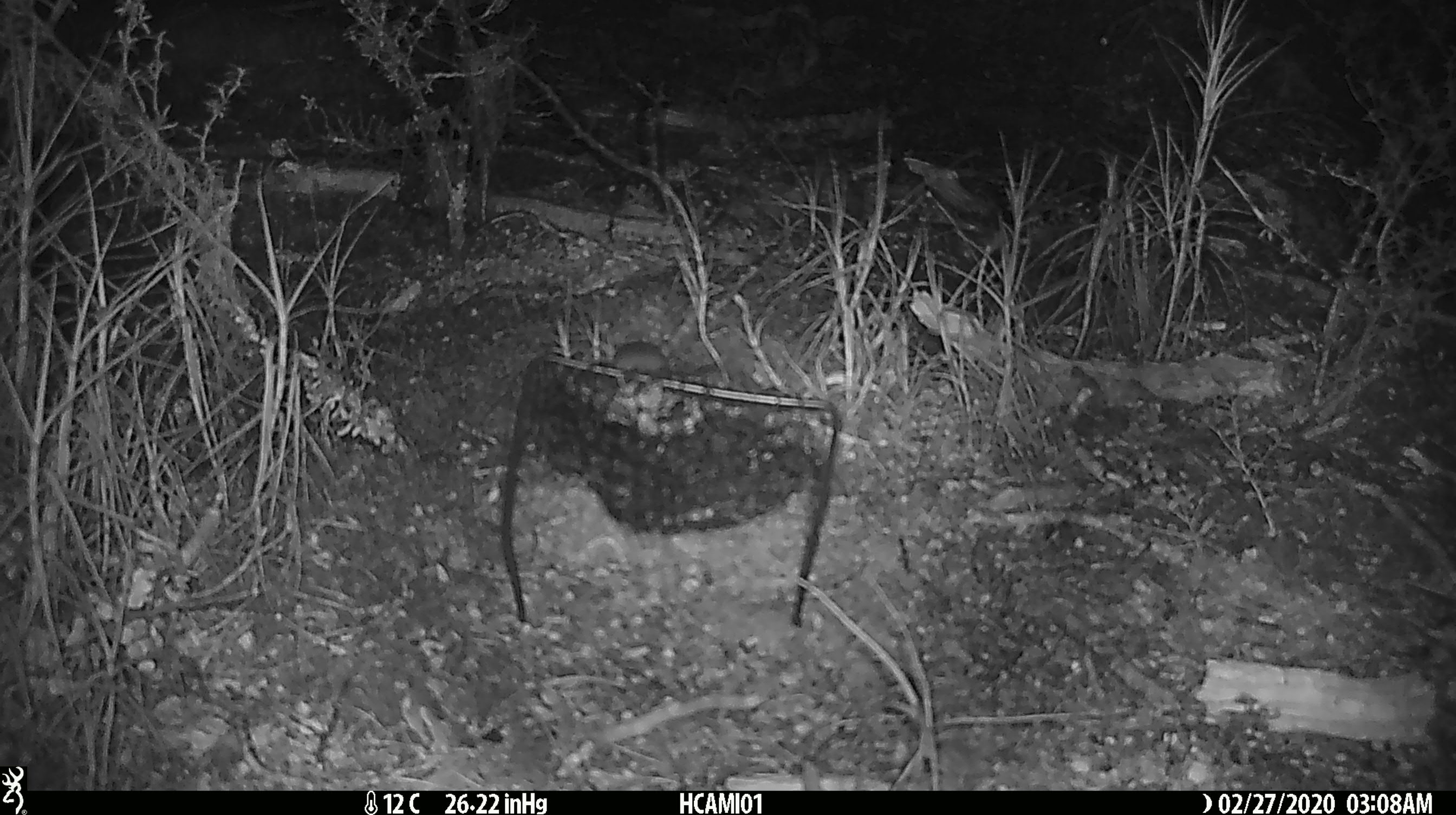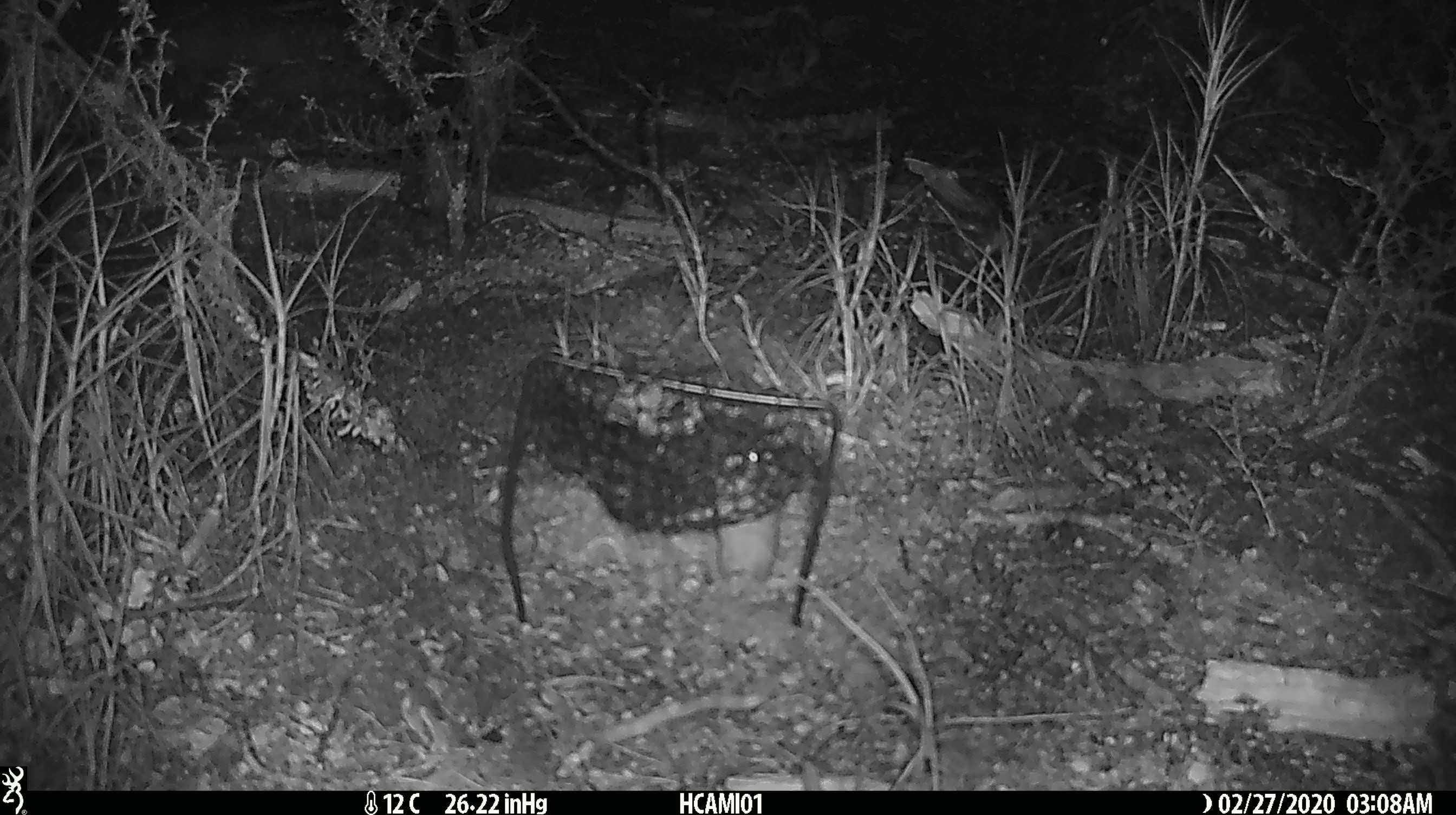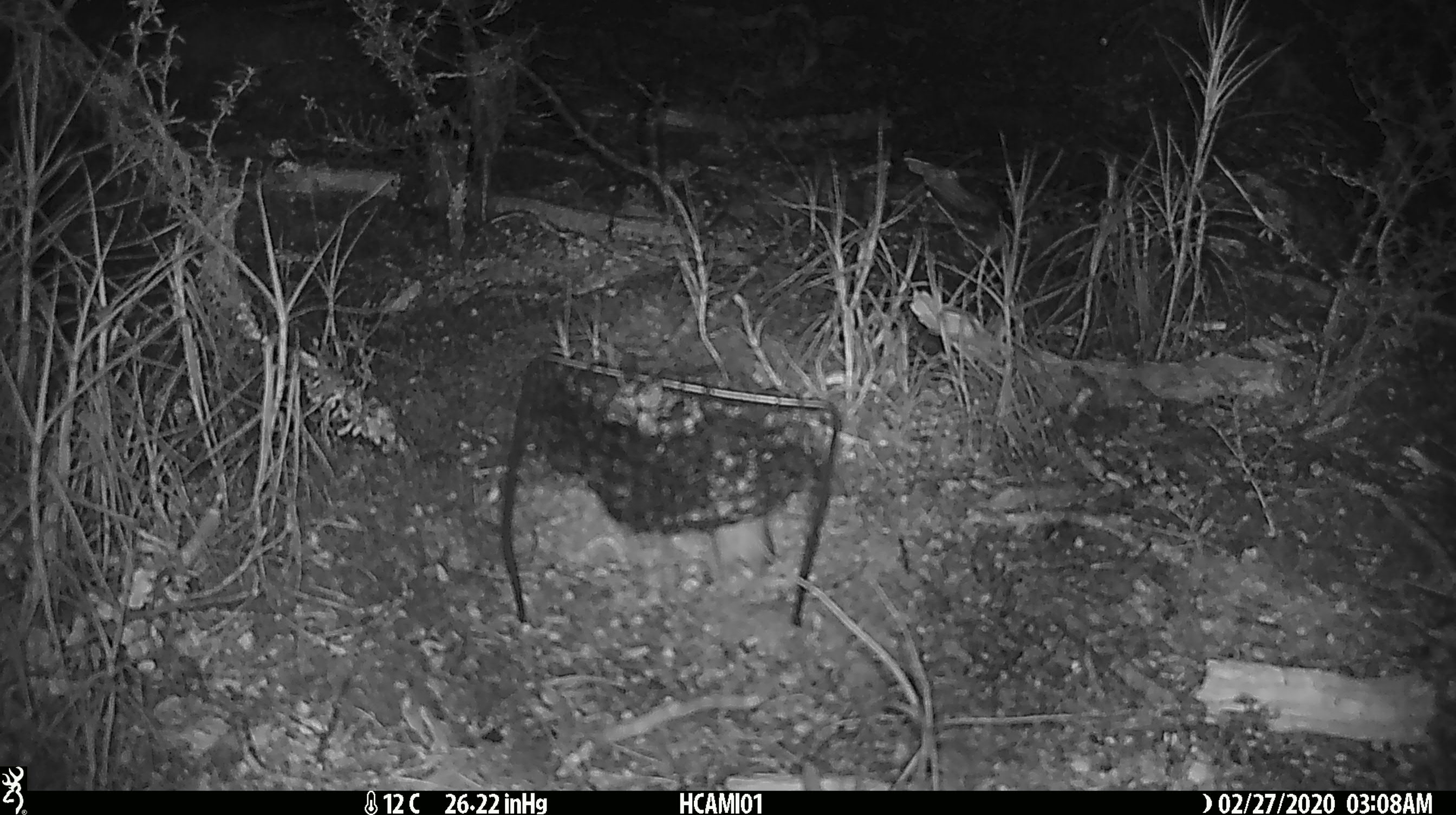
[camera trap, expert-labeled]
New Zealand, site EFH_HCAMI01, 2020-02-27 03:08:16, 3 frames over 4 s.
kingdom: Animalia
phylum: Chordata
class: Mammalia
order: Rodentia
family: Muridae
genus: Mus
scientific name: Mus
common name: mouse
Mouse (Mus).